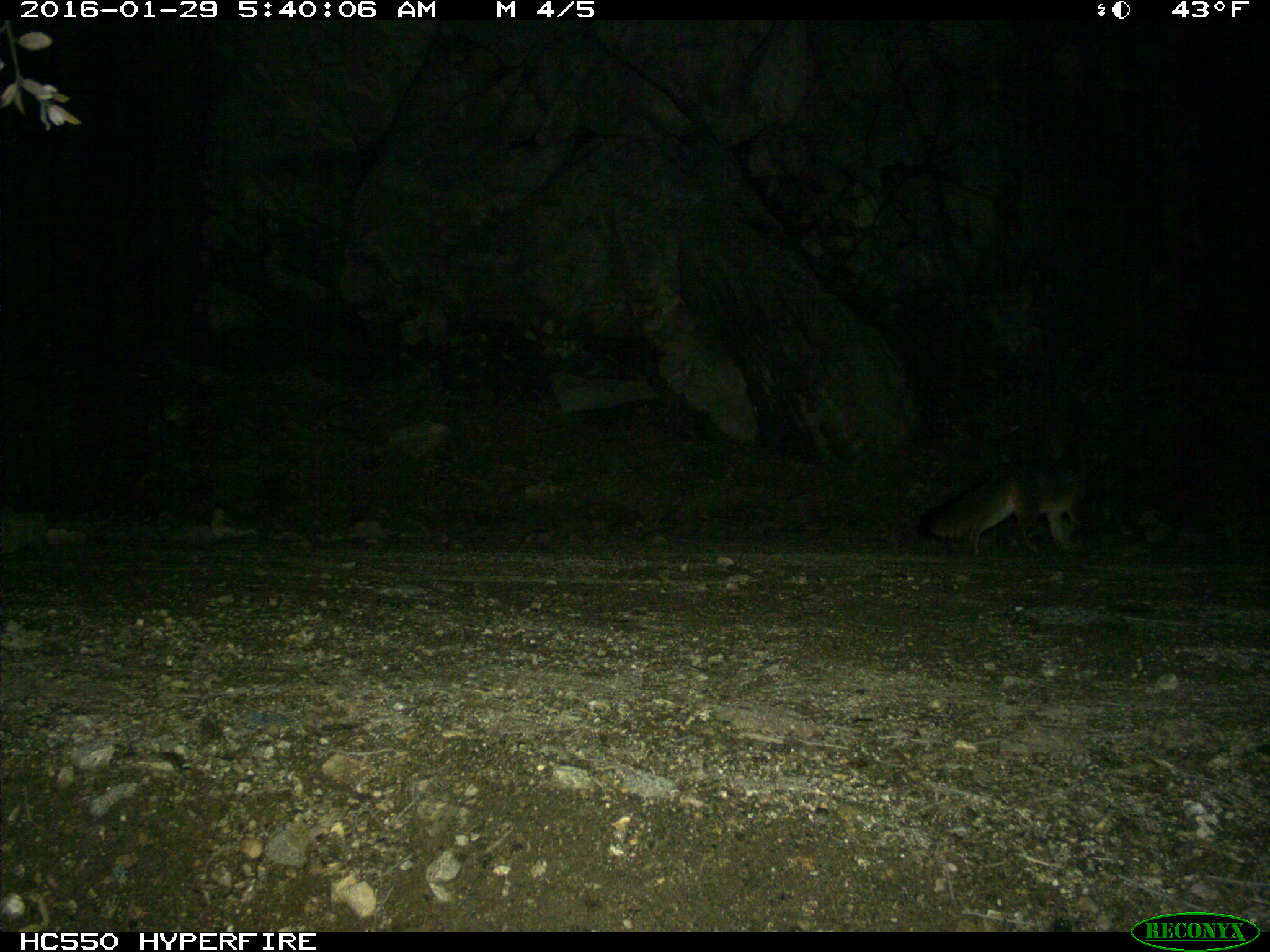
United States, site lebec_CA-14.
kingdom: Animalia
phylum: Chordata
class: Mammalia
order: Carnivora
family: Canidae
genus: Urocyon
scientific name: Urocyon cinereoargenteus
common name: gray fox